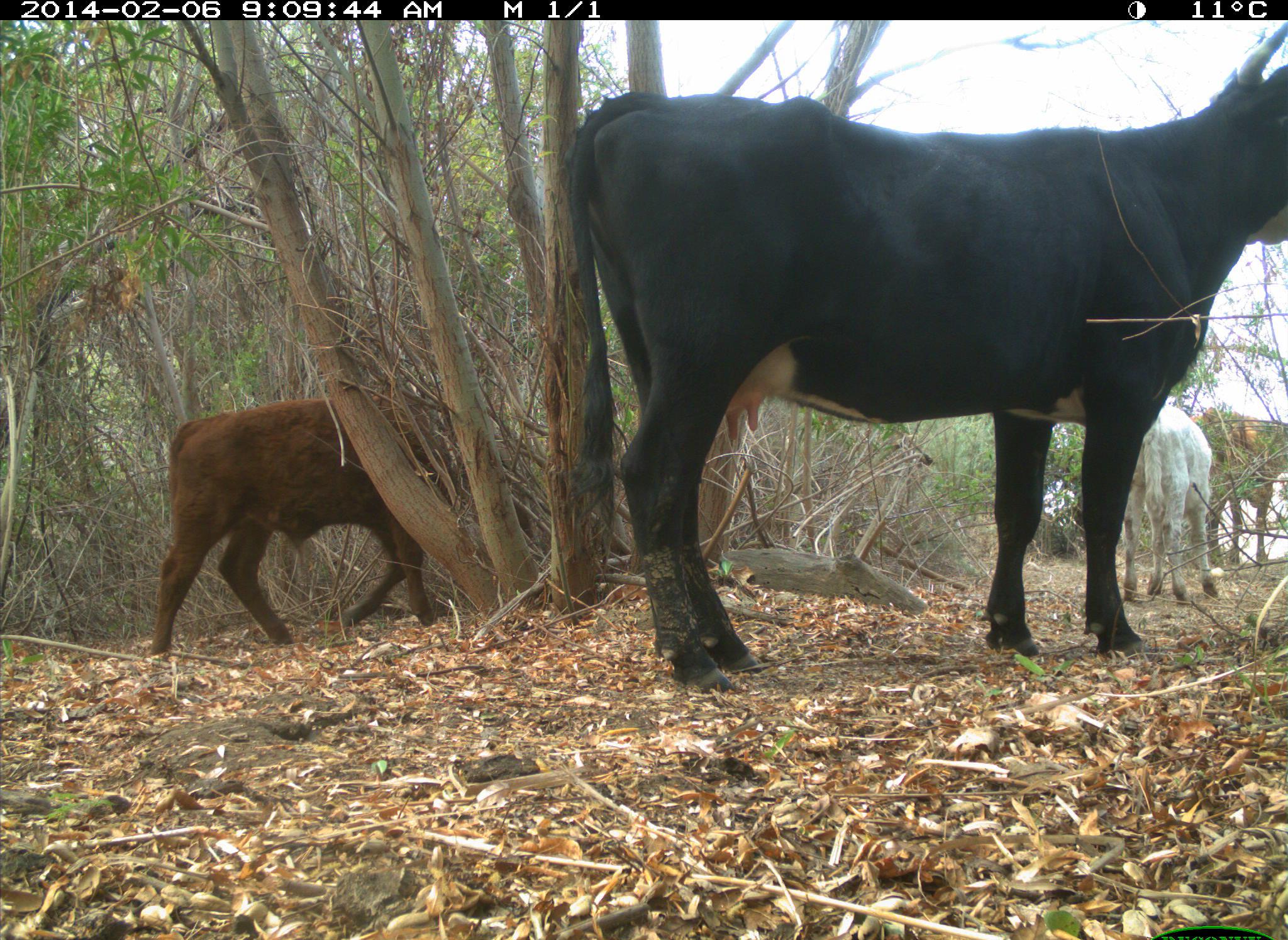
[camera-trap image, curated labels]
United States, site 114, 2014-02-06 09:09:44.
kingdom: Animalia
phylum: Chordata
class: Mammalia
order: Artiodactyla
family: Bovidae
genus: Bos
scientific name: Bos taurus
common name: cow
Cow (Bos taurus).